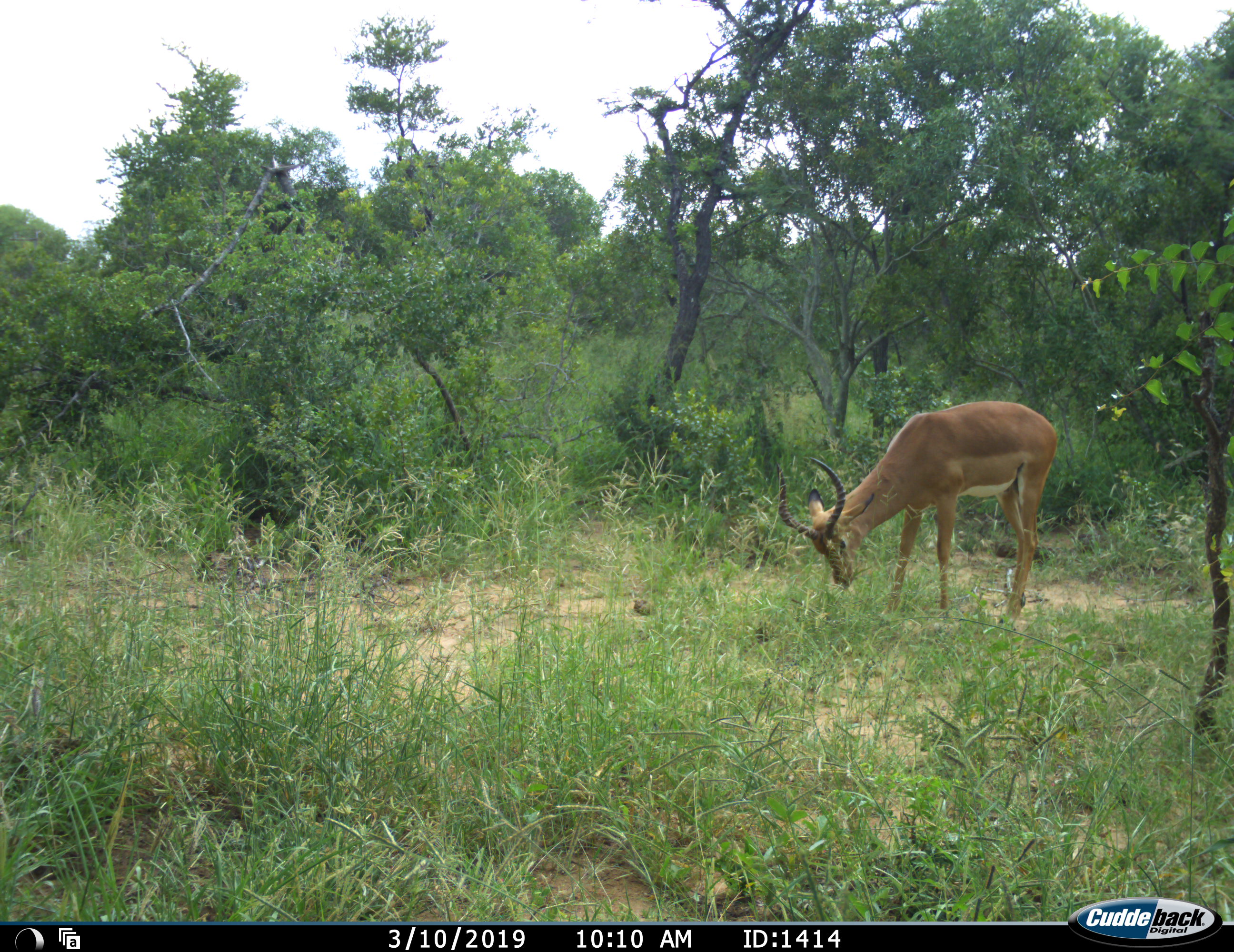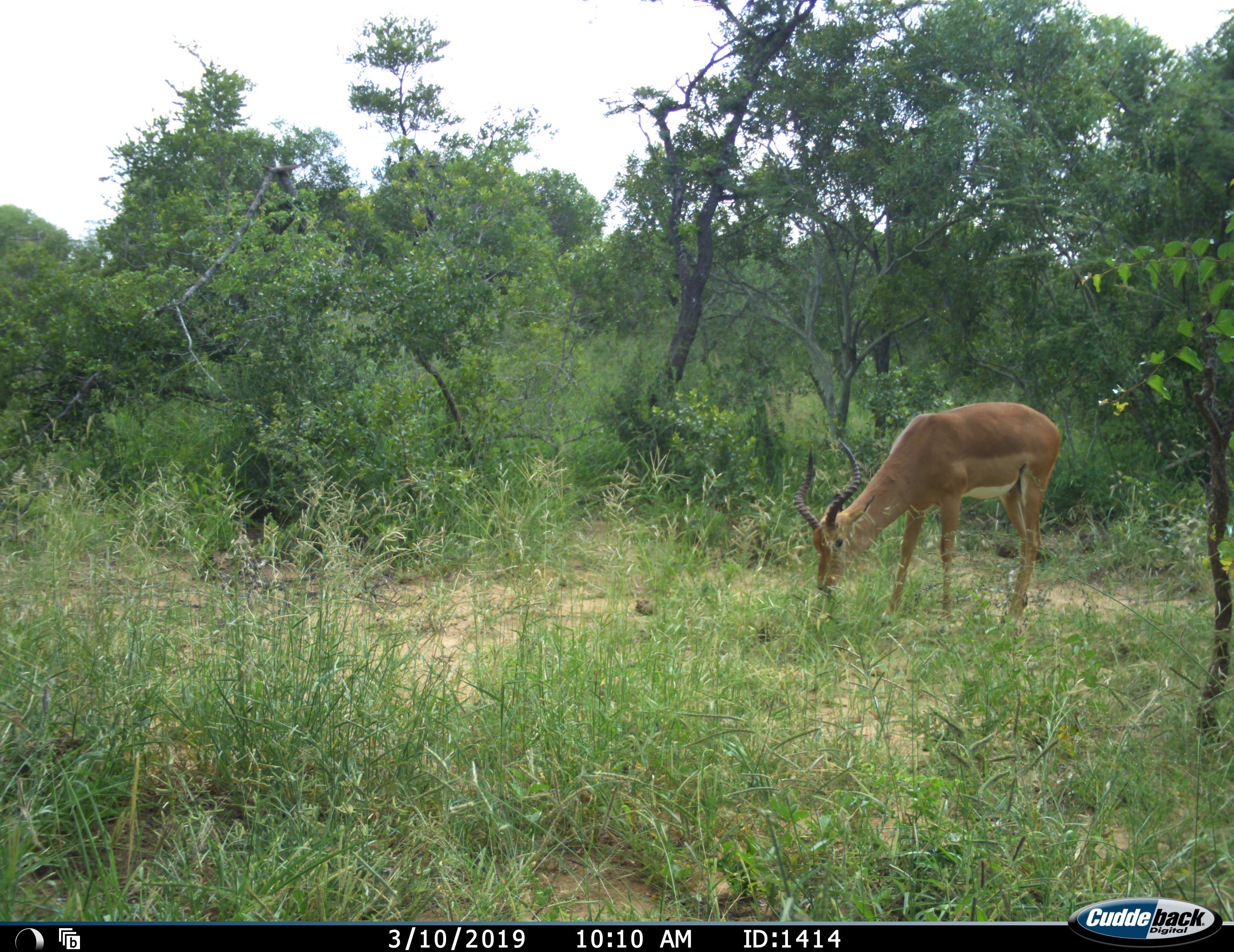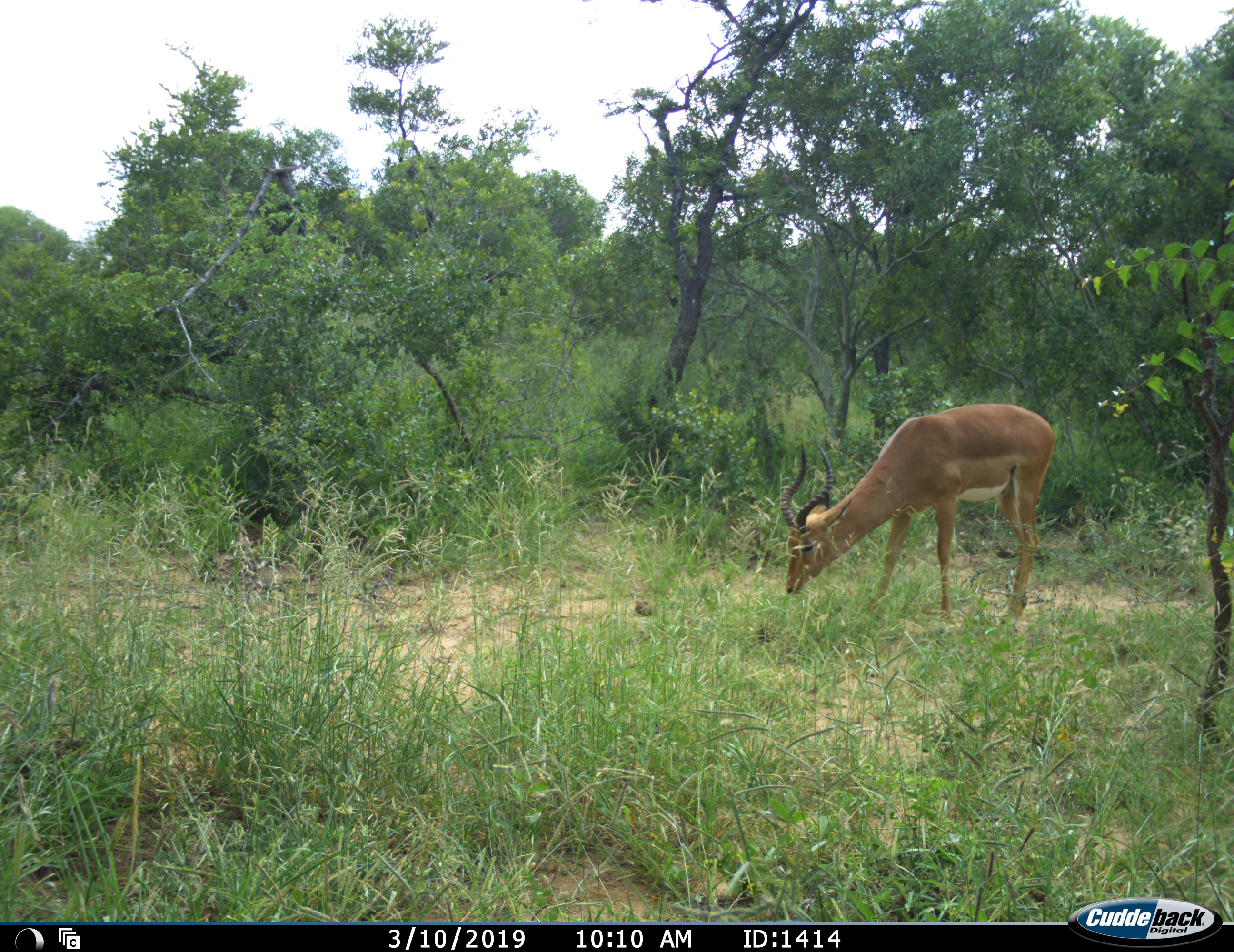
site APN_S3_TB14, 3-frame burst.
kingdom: Animalia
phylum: Chordata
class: Mammalia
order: Artiodactyla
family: Bovidae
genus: Aepyceros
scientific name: Aepyceros melampus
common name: impala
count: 1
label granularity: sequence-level